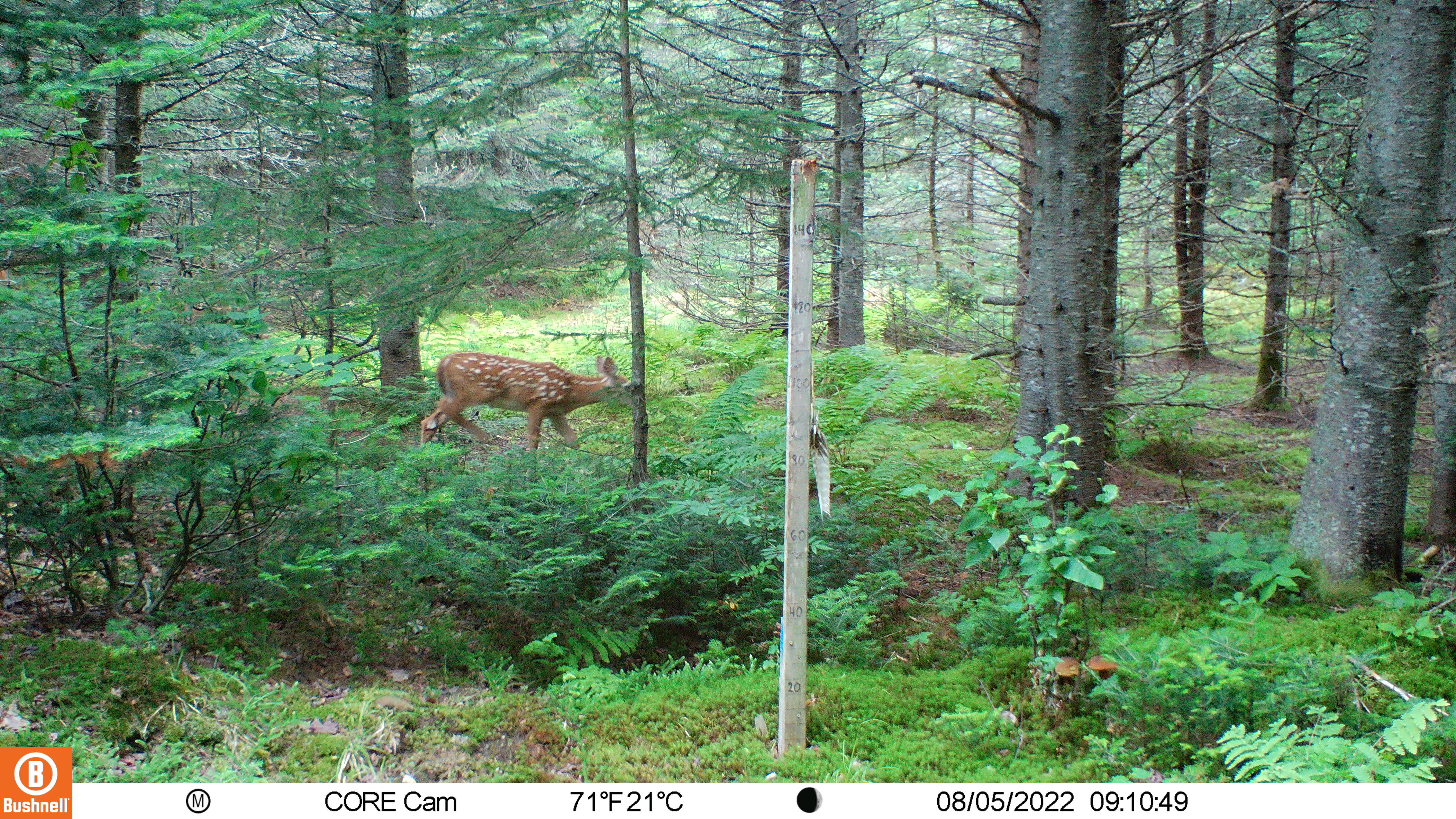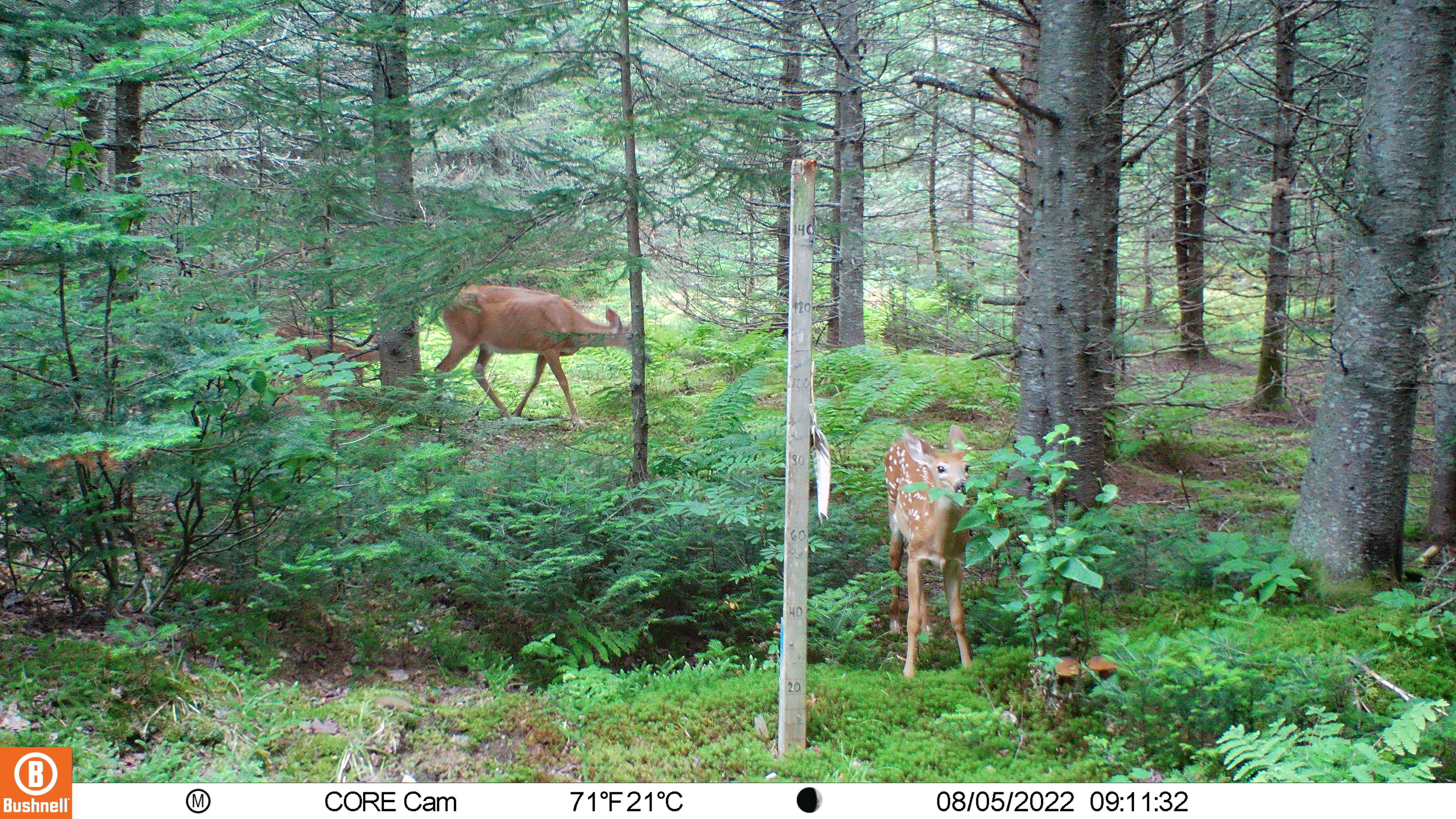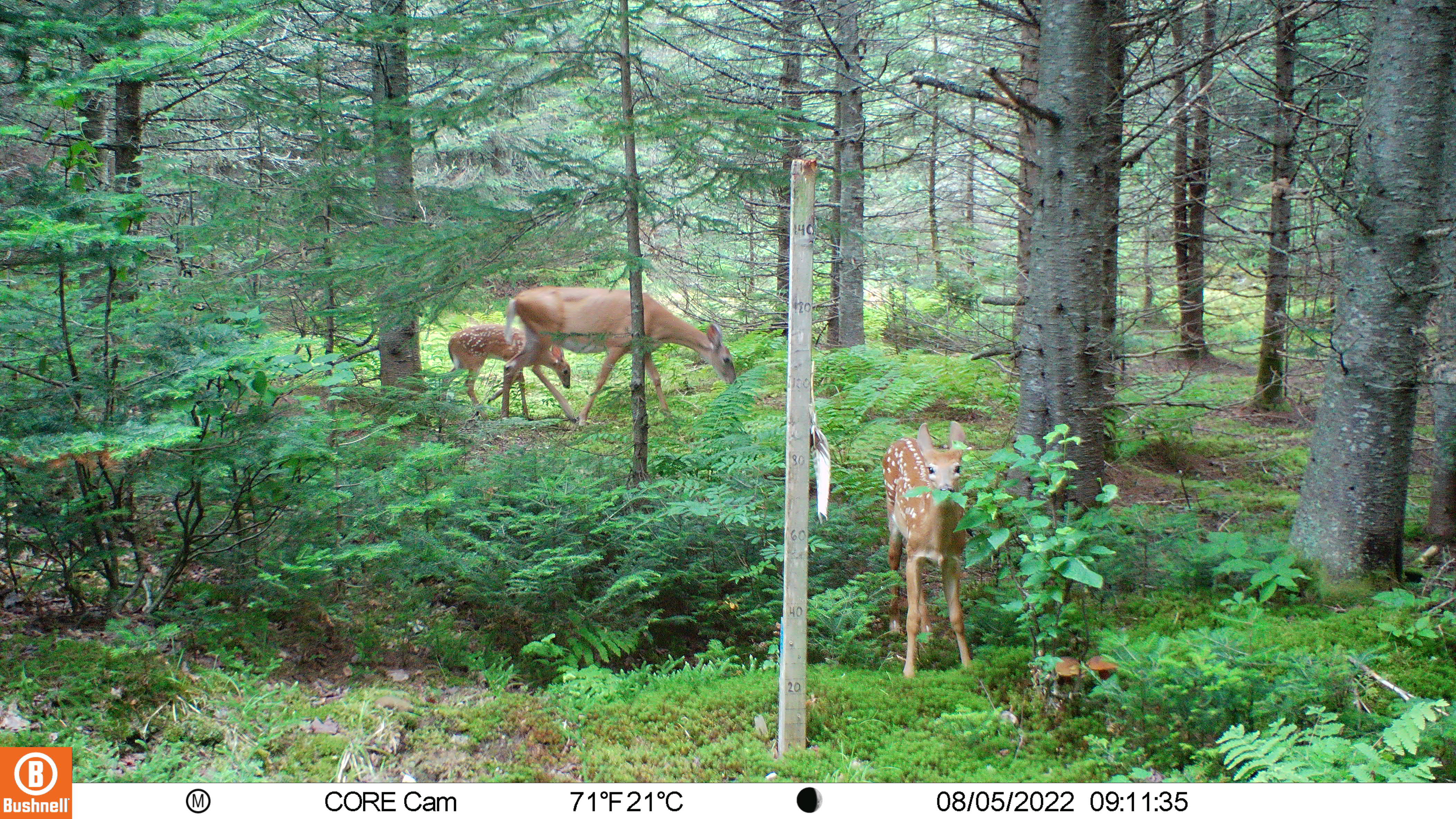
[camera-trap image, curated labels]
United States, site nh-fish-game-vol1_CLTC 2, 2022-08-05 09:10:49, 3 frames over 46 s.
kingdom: Animalia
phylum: Chordata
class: Mammalia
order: Artiodactyla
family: Cervidae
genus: Odocoileus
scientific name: Odocoileus virginianus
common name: white-tailed deer